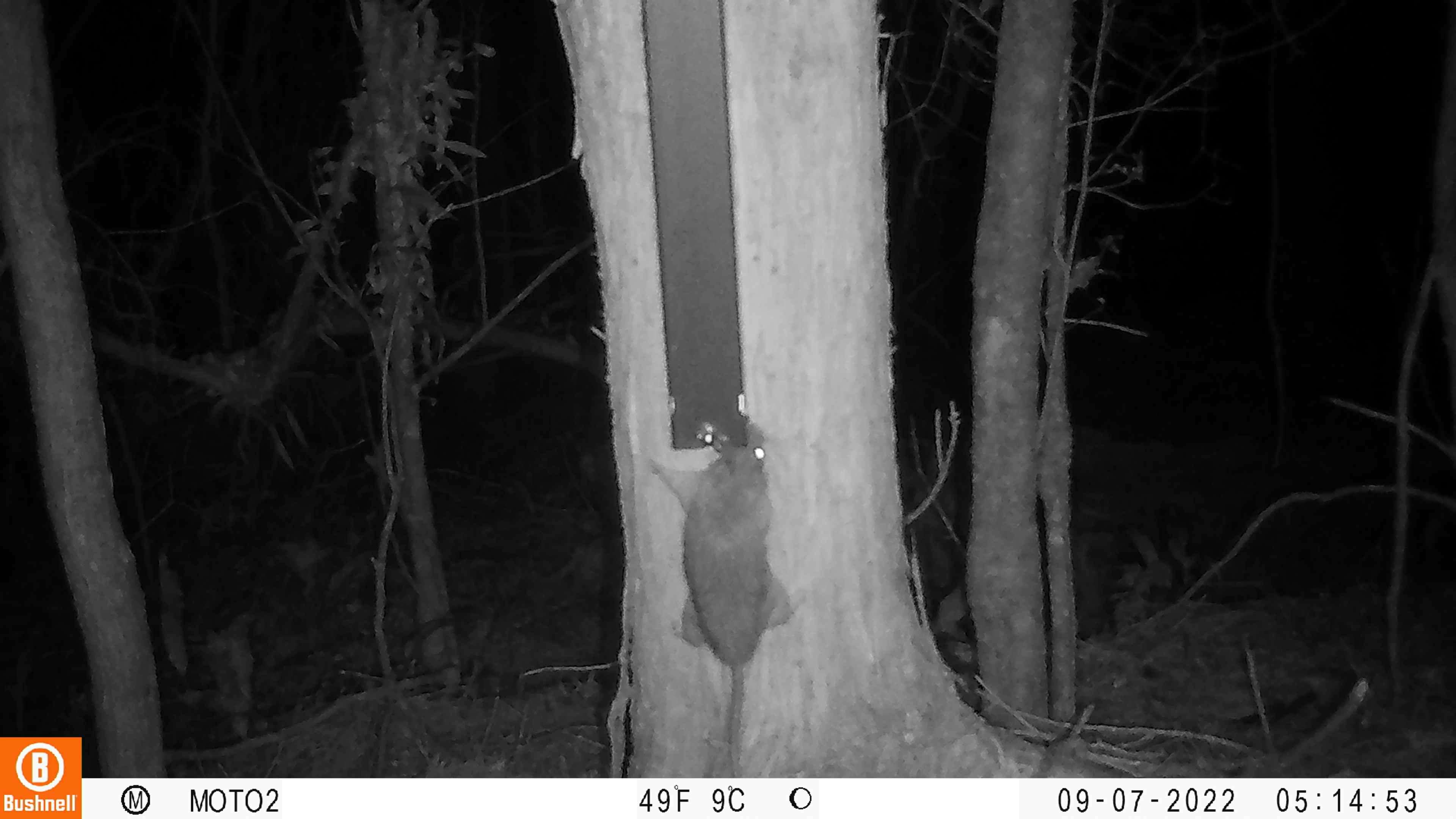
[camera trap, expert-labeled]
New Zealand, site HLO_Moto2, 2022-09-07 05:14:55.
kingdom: Animalia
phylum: Chordata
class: Mammalia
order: Rodentia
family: Muridae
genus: Rattus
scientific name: Rattus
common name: rat